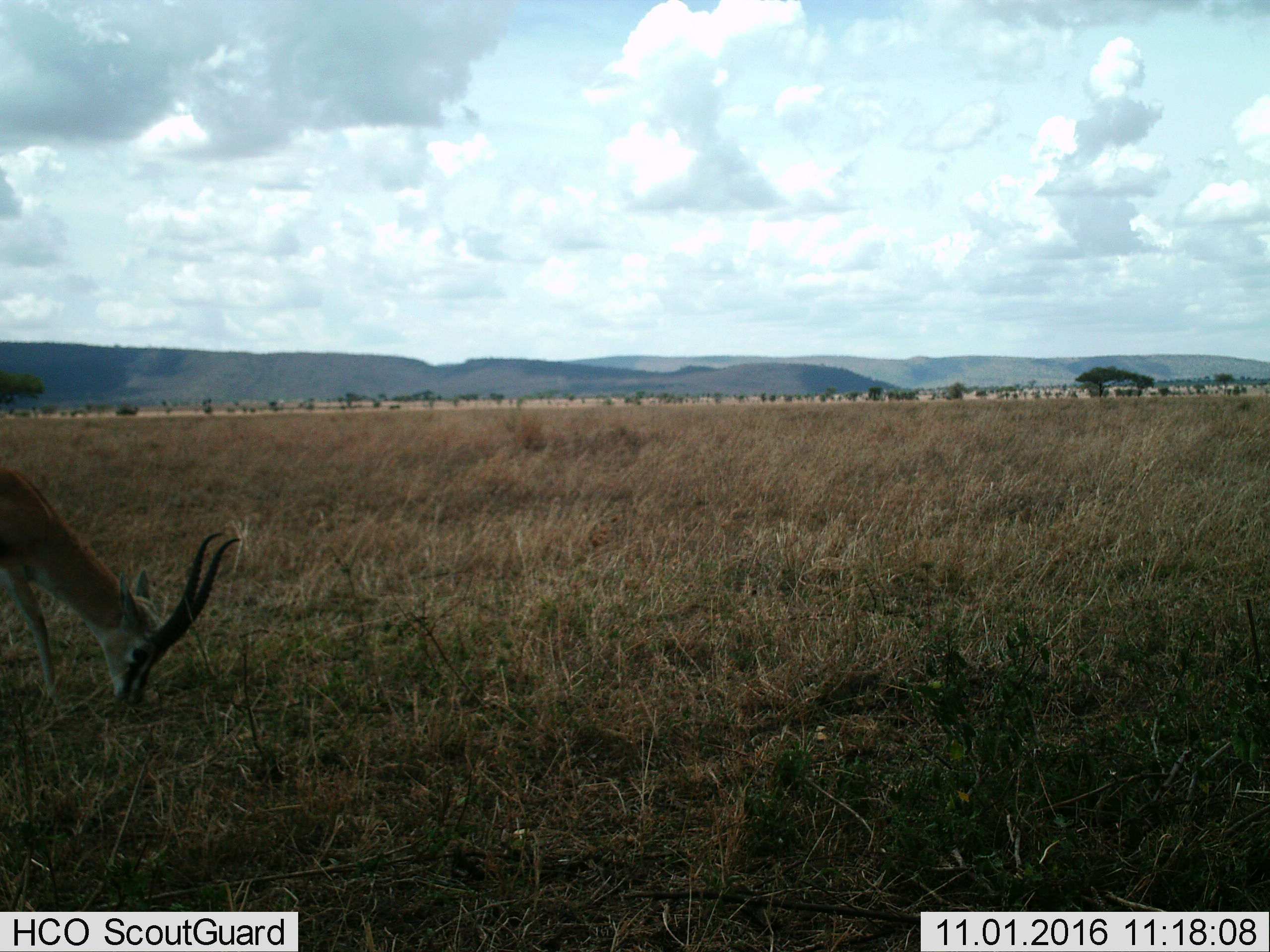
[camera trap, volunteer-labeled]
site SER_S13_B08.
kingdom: Animalia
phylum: Chordata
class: Mammalia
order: Artiodactyla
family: Bovidae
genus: Eudorcas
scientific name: Eudorcas thomsonii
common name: thomson's gazelle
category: gazellethomsons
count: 1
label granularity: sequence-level